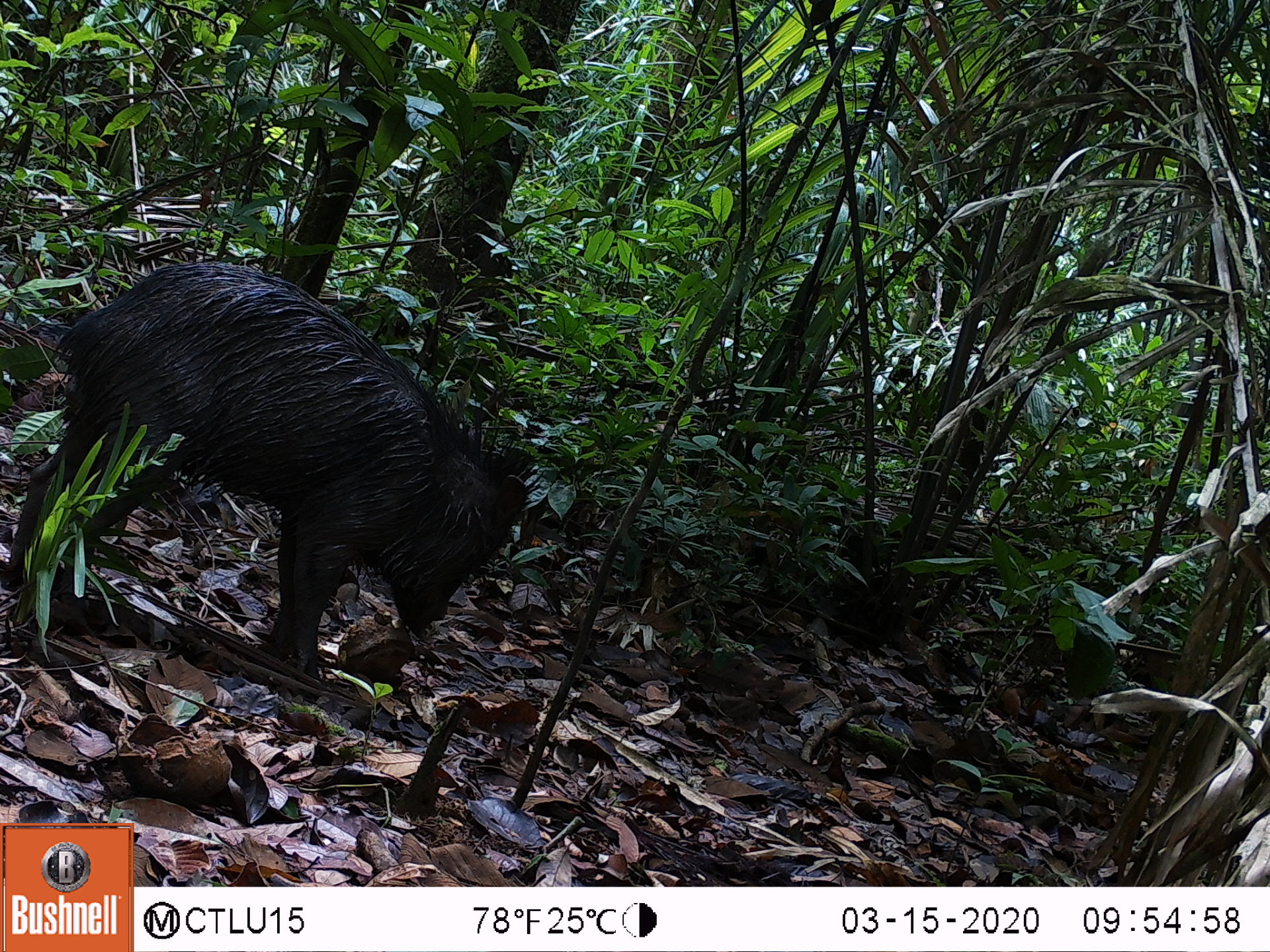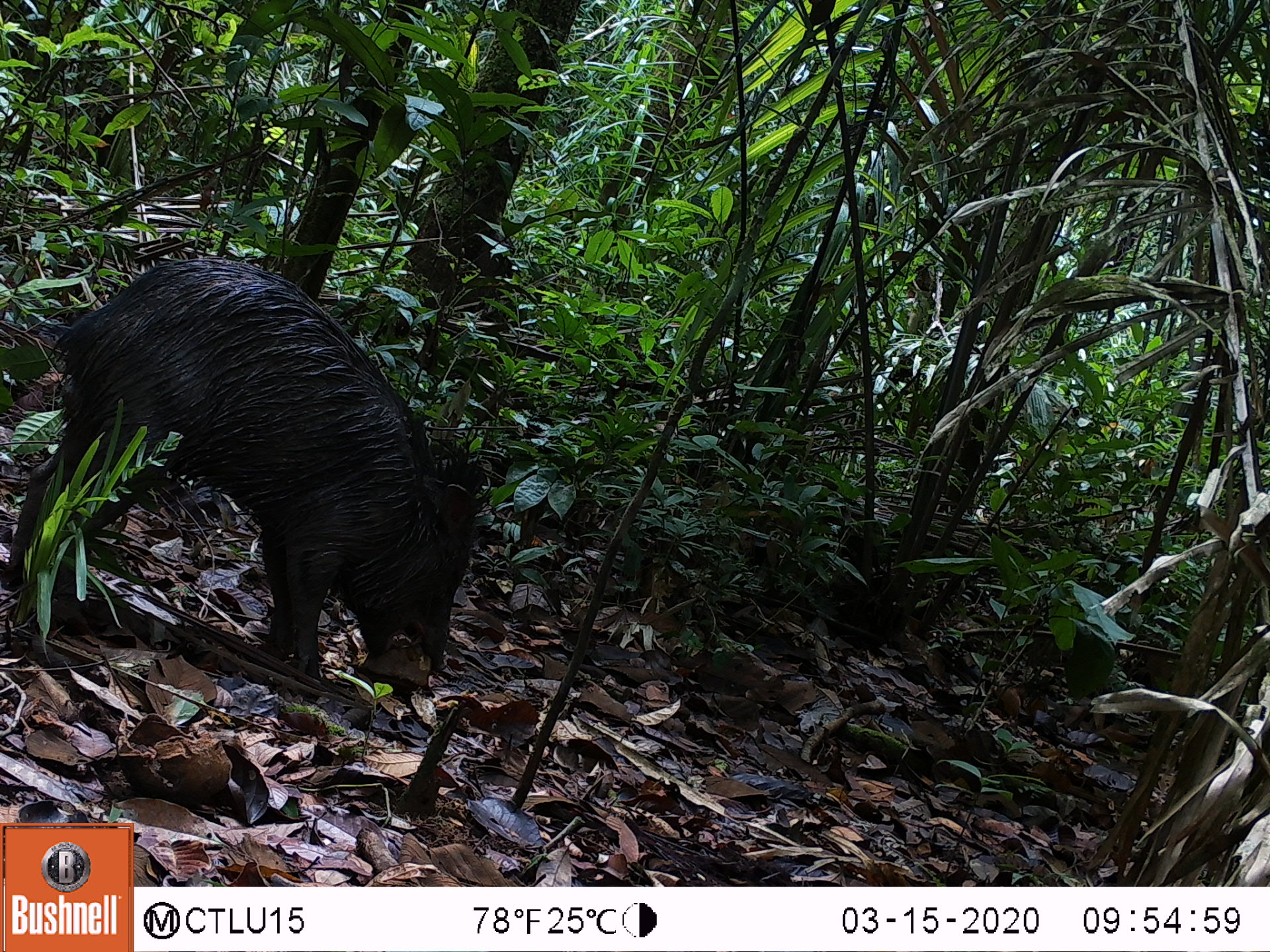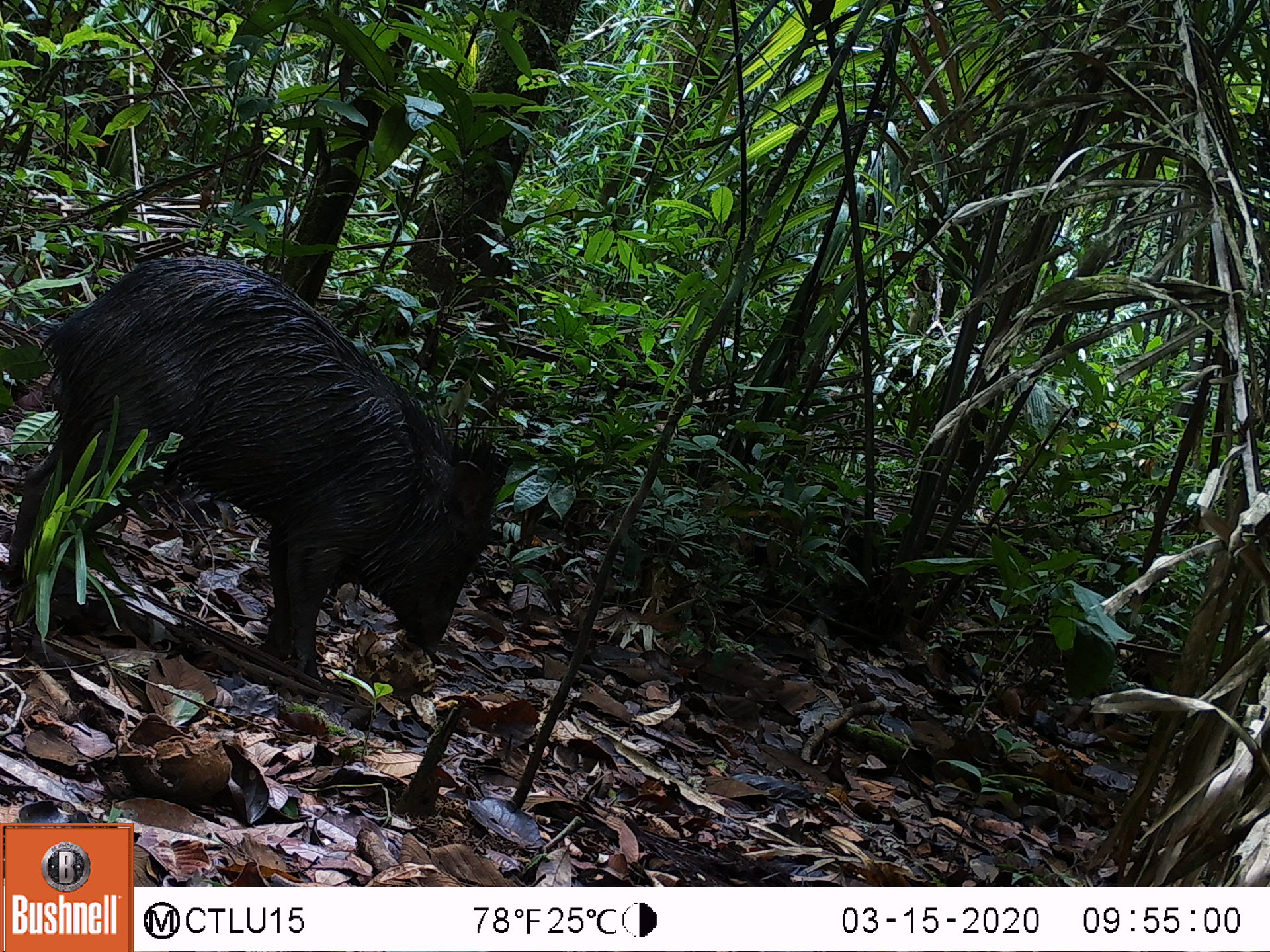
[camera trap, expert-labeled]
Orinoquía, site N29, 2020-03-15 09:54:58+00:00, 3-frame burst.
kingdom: Animalia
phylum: Chordata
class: Mammalia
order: Artiodactyla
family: Tayassuidae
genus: Pecari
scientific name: Pecari tajacu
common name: collared peccary